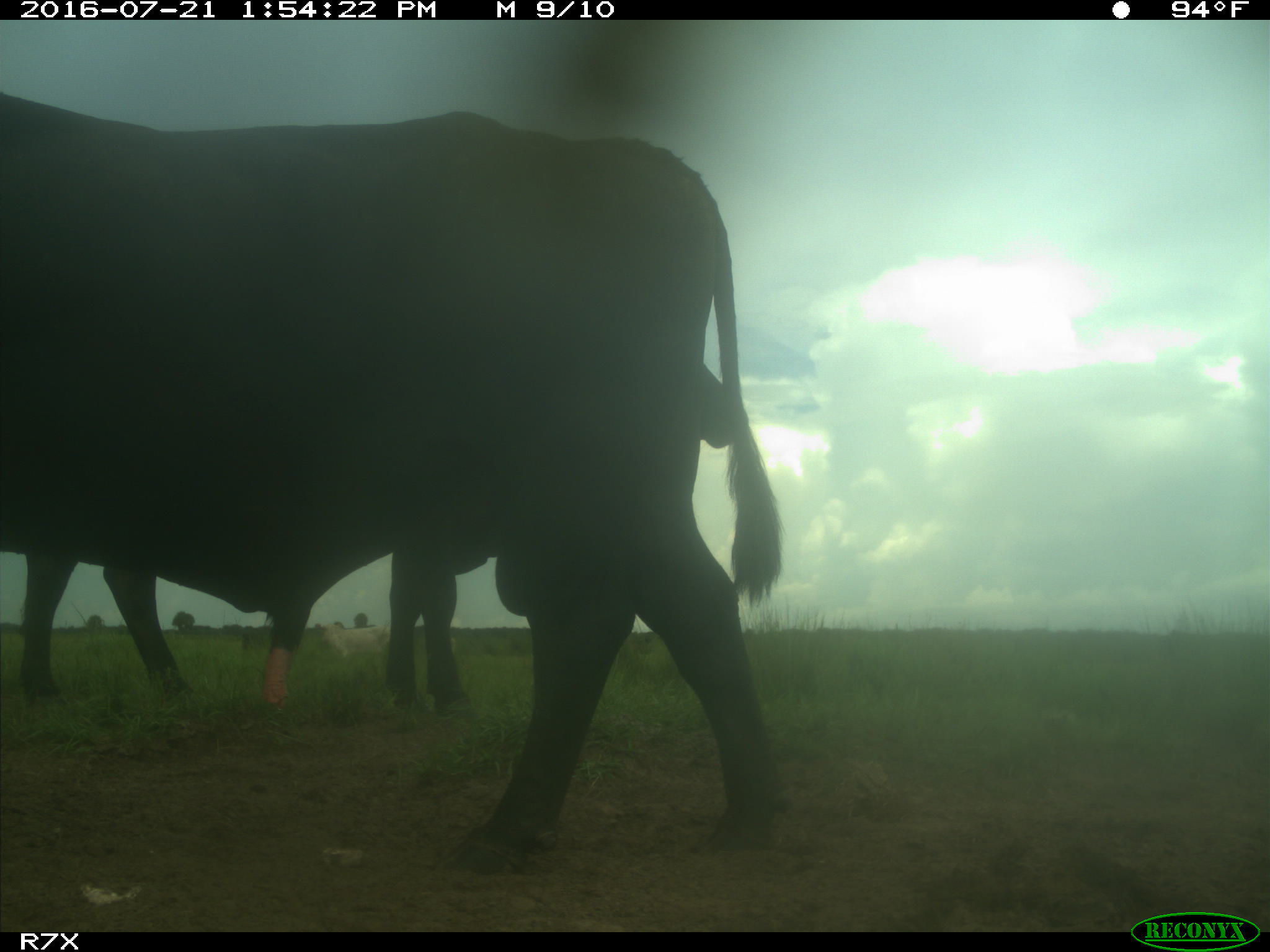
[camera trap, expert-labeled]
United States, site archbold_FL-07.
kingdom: Animalia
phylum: Chordata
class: Mammalia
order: Artiodactyla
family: Bovidae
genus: Bos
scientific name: Bos taurus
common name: domestic cow